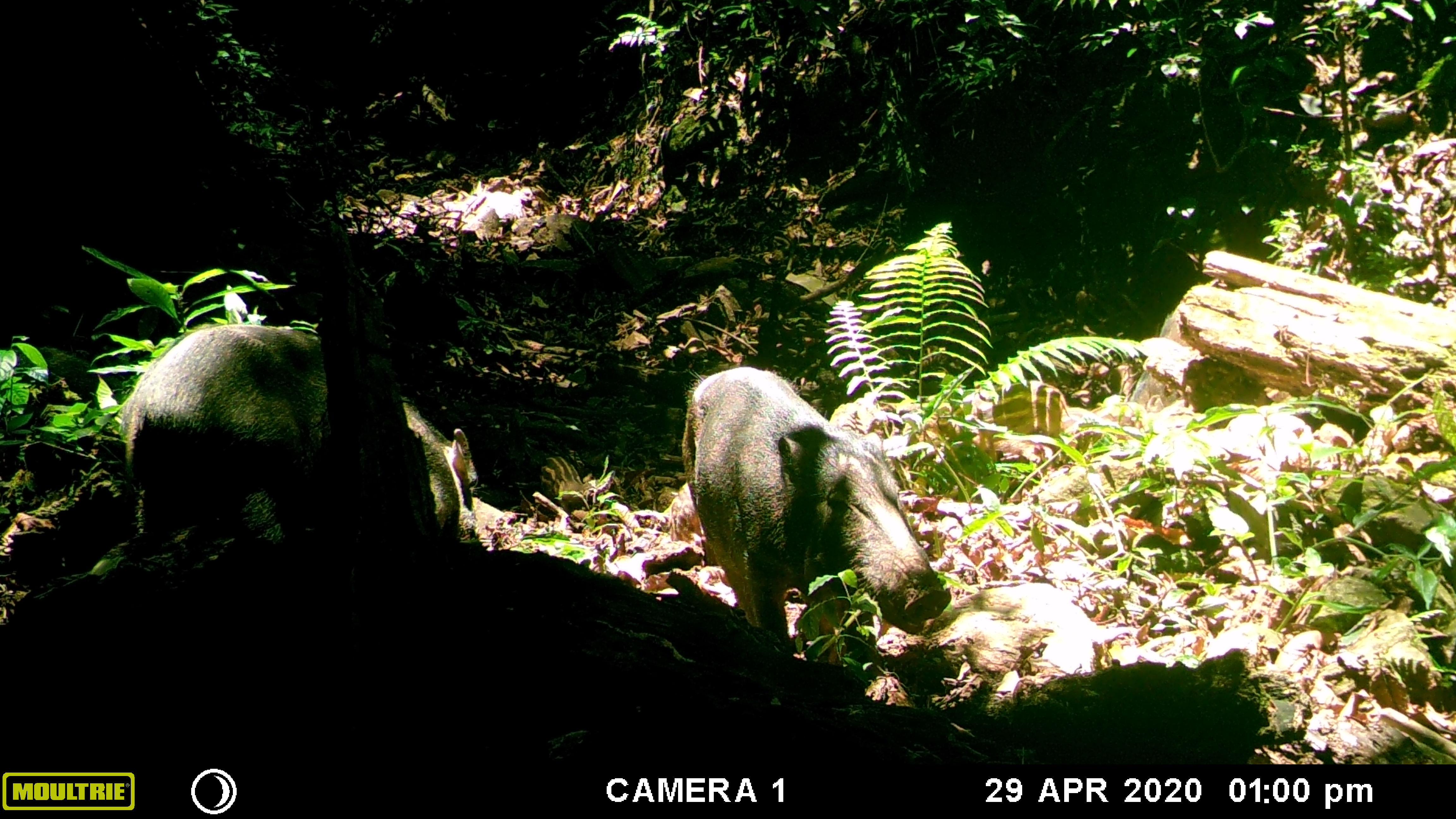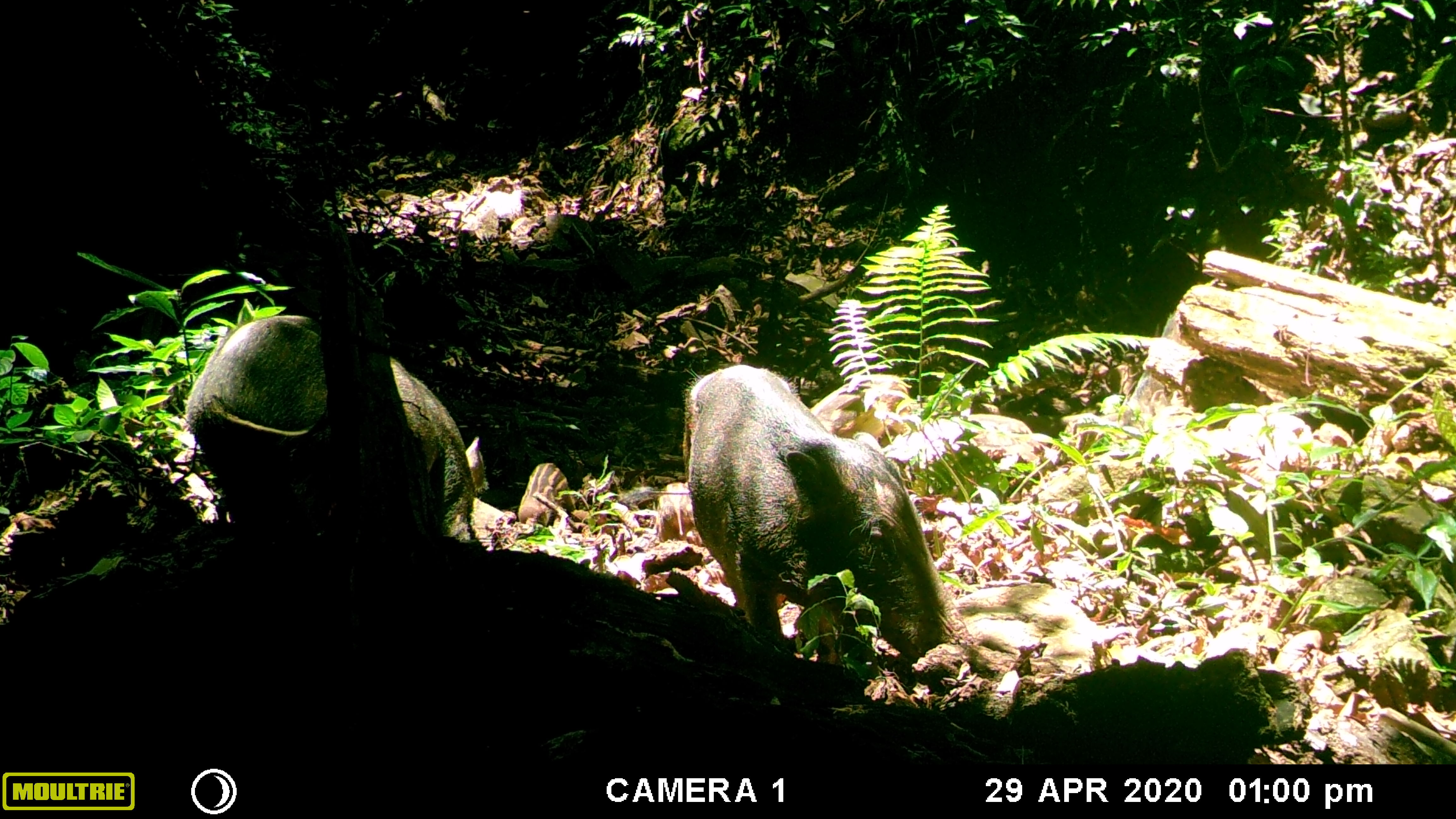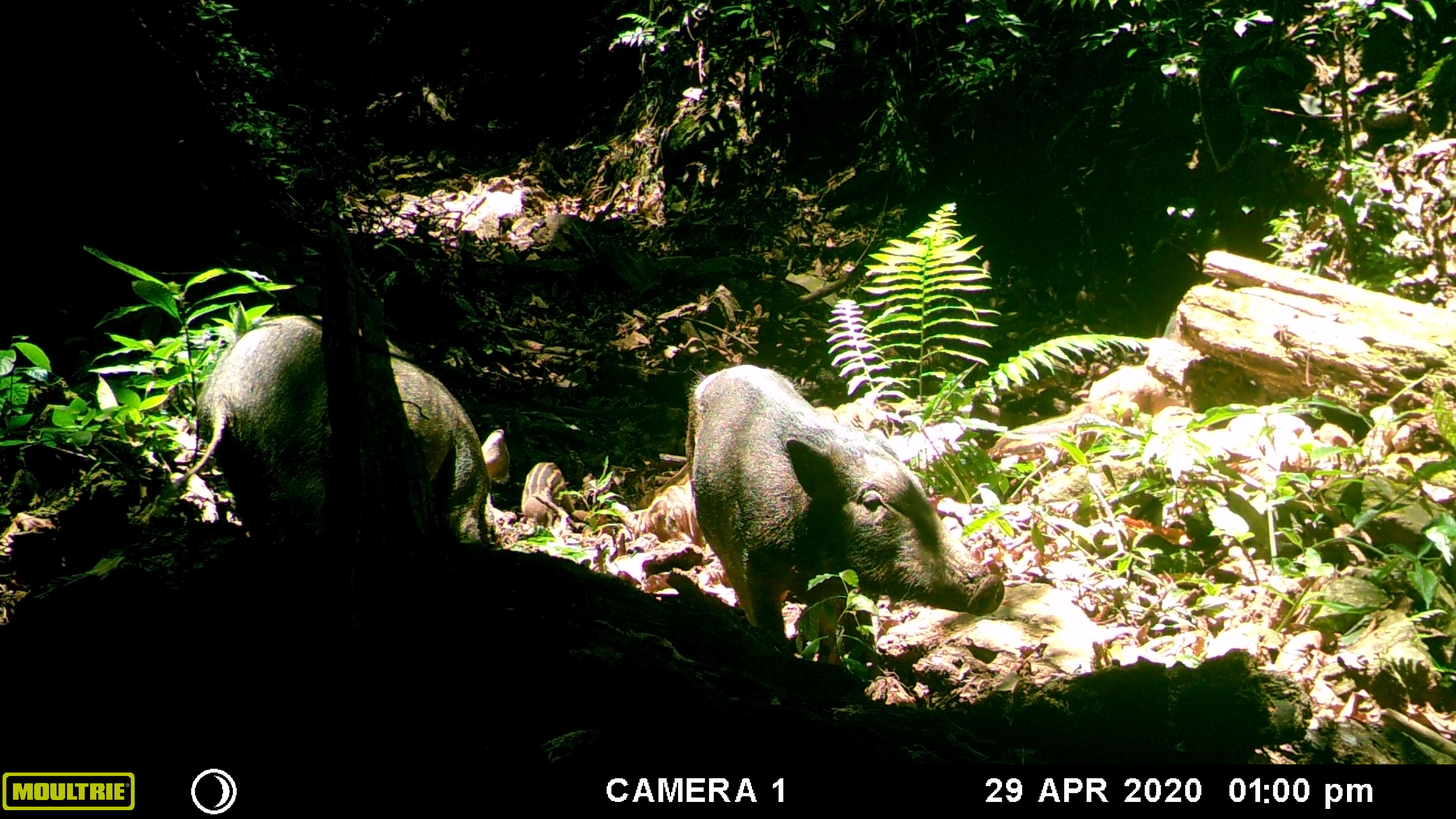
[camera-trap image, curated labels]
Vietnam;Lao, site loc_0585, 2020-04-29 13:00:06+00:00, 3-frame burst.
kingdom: Animalia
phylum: Chordata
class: Mammalia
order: Artiodactyla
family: Suidae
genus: Sus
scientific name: Sus scrofa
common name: eurasian wild pig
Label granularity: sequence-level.